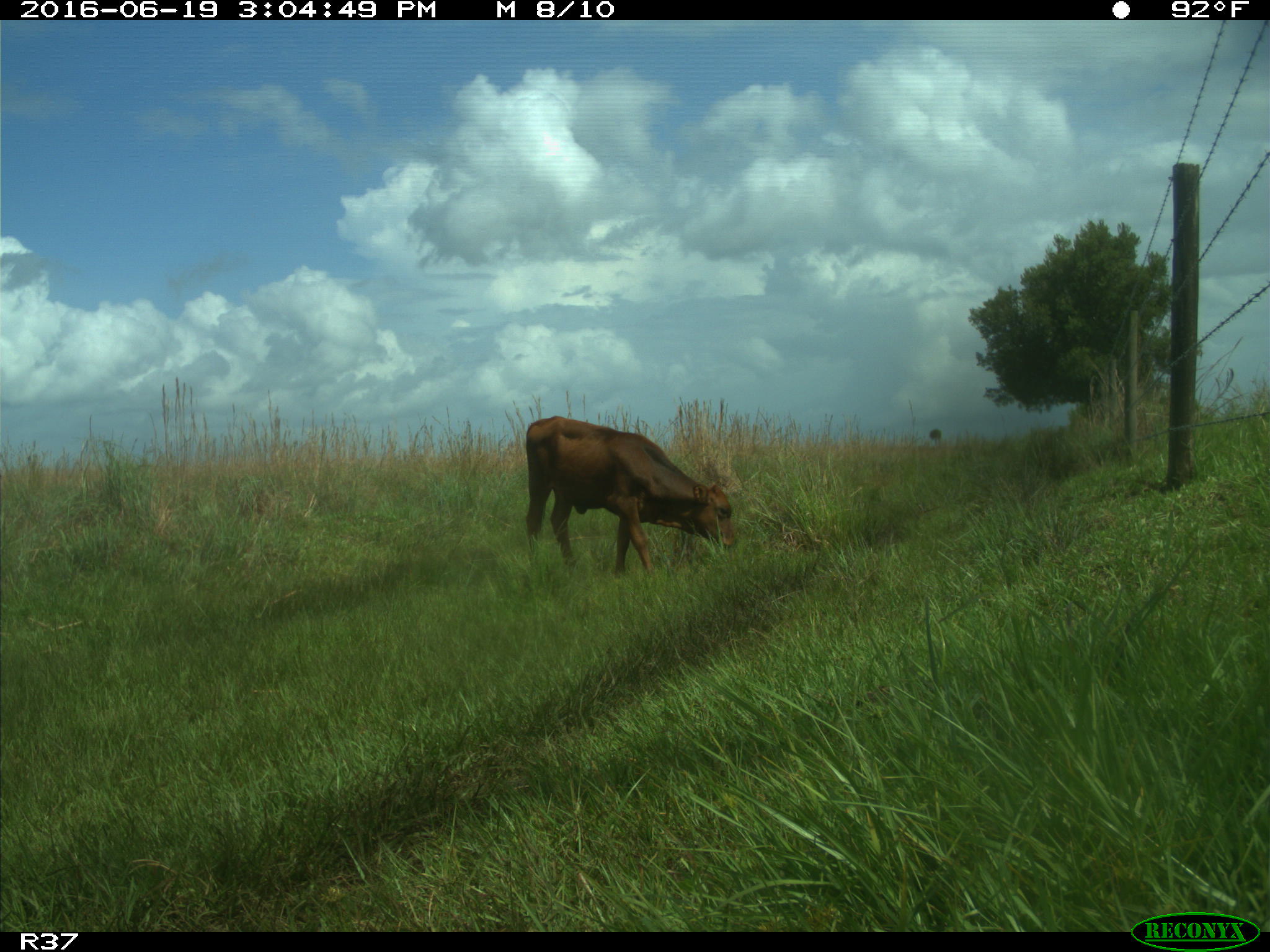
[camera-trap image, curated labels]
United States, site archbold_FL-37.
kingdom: Animalia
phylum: Chordata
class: Mammalia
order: Artiodactyla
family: Bovidae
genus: Bos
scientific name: Bos taurus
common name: domestic cow